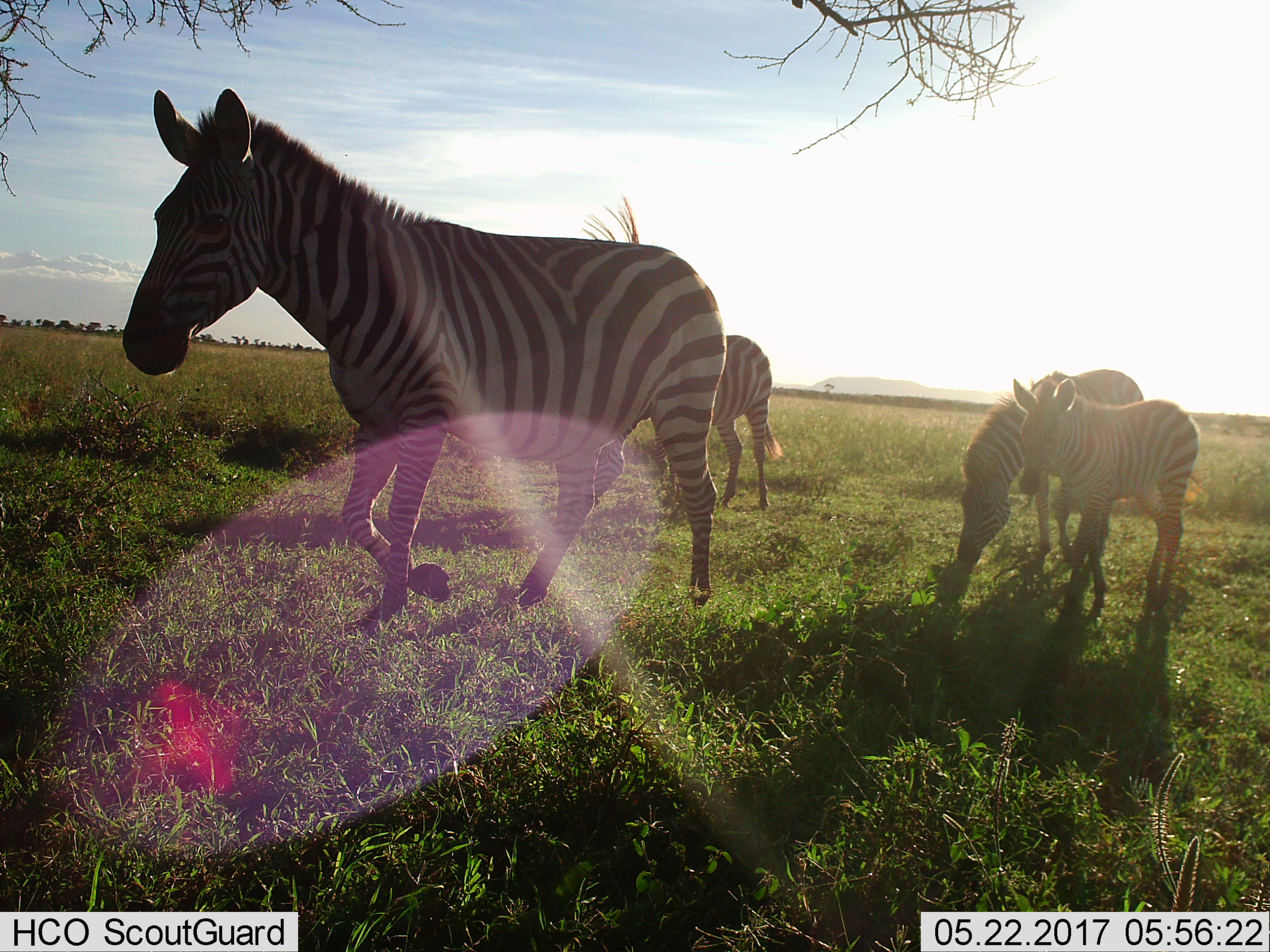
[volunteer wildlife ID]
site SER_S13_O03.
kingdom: Animalia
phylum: Chordata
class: Mammalia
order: Perissodactyla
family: Equidae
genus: Equus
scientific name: Equus quagga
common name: plains zebra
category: zebraplains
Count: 4.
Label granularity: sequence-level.